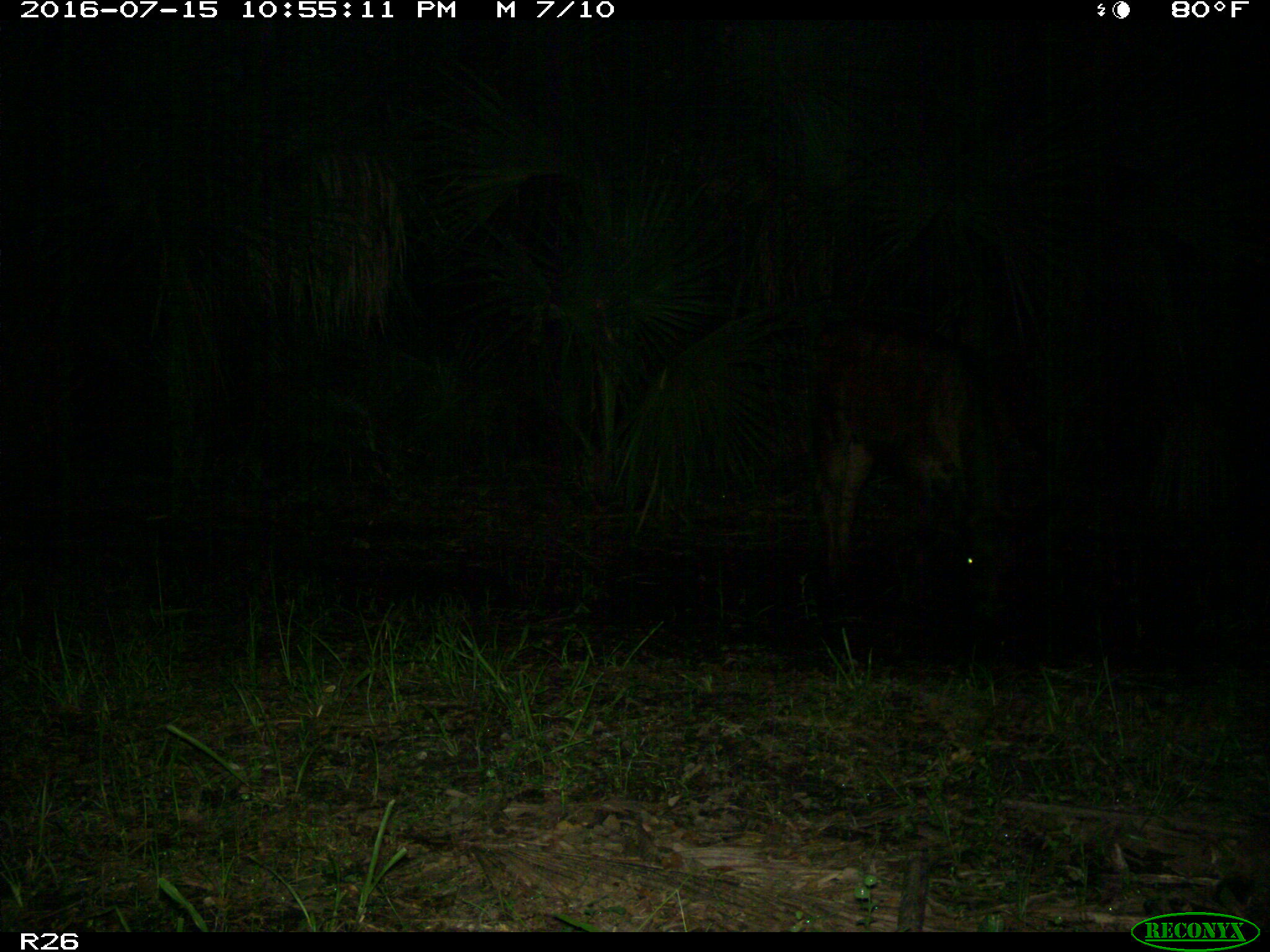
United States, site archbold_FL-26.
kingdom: Animalia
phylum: Chordata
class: Mammalia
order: Artiodactyla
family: Bovidae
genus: Bos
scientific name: Bos taurus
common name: domestic cow